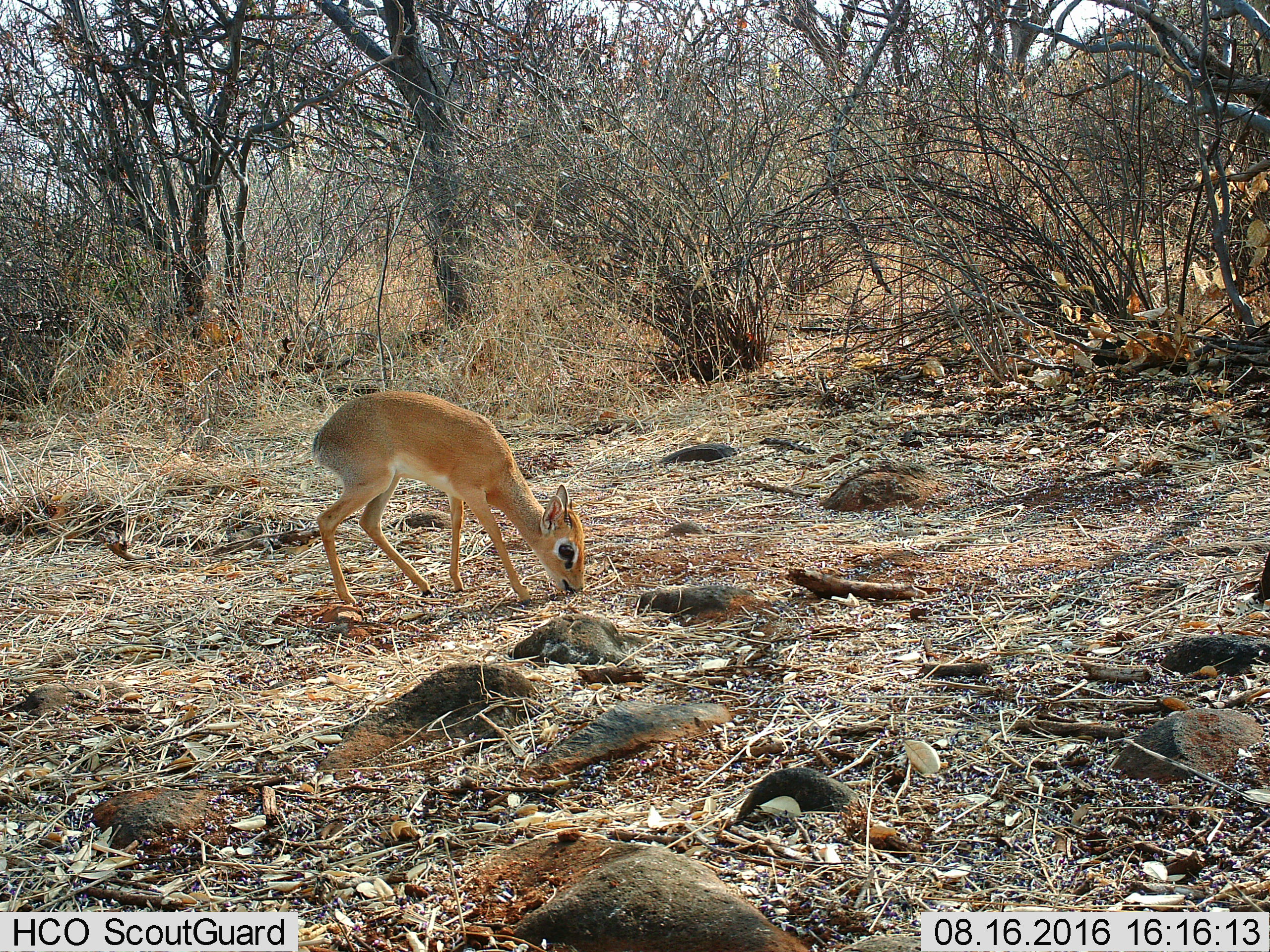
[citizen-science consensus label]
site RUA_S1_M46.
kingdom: Animalia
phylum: Chordata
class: Mammalia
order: Artiodactyla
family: Bovidae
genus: Madoqua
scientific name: Madoqua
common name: dik-dik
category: dikdik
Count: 1.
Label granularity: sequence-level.